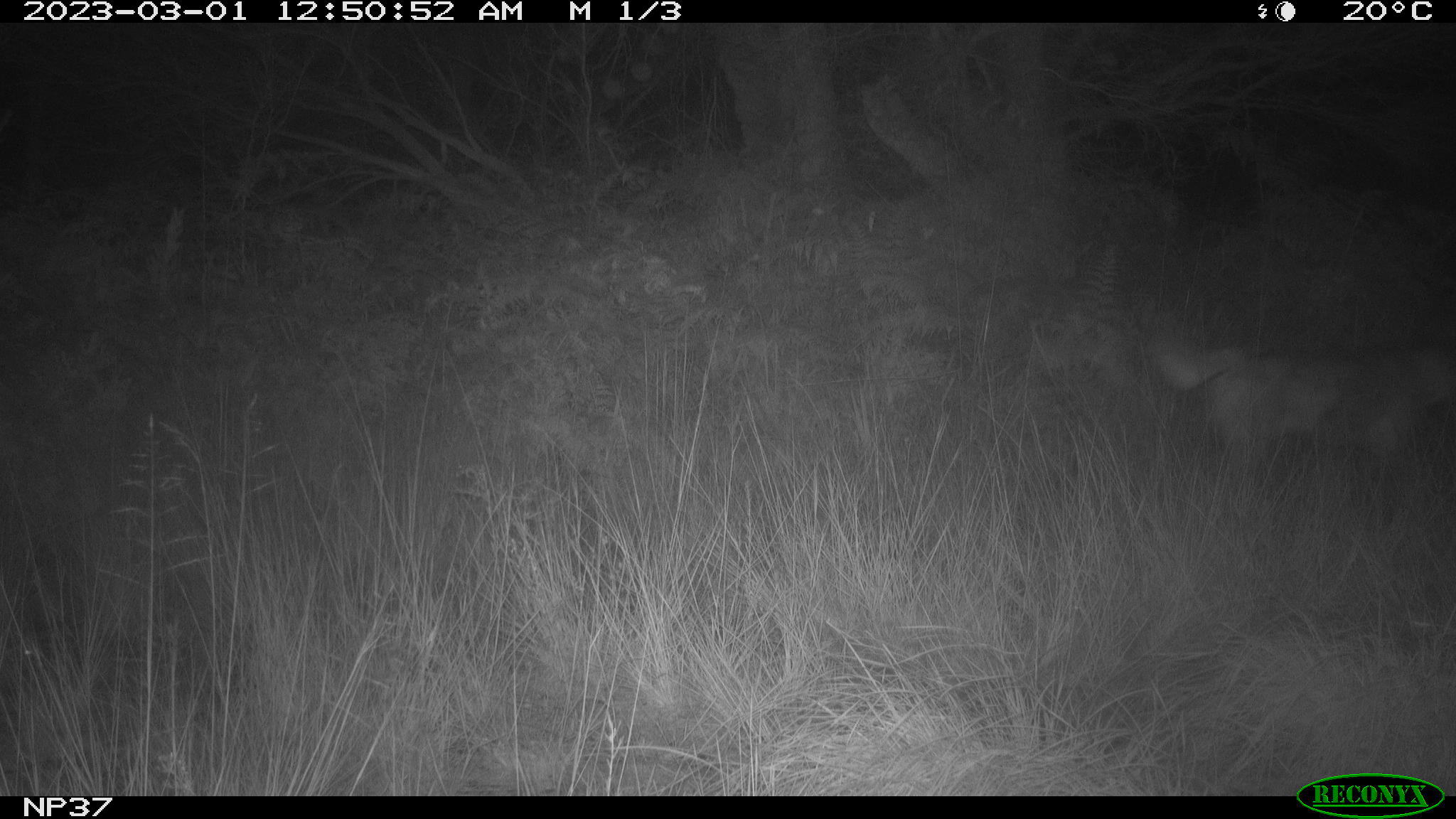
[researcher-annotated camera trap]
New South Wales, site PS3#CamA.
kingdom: Animalia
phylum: Chordata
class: Mammalia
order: Carnivora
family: Canidae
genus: Canis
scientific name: Canis familiaris dingo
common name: dingo